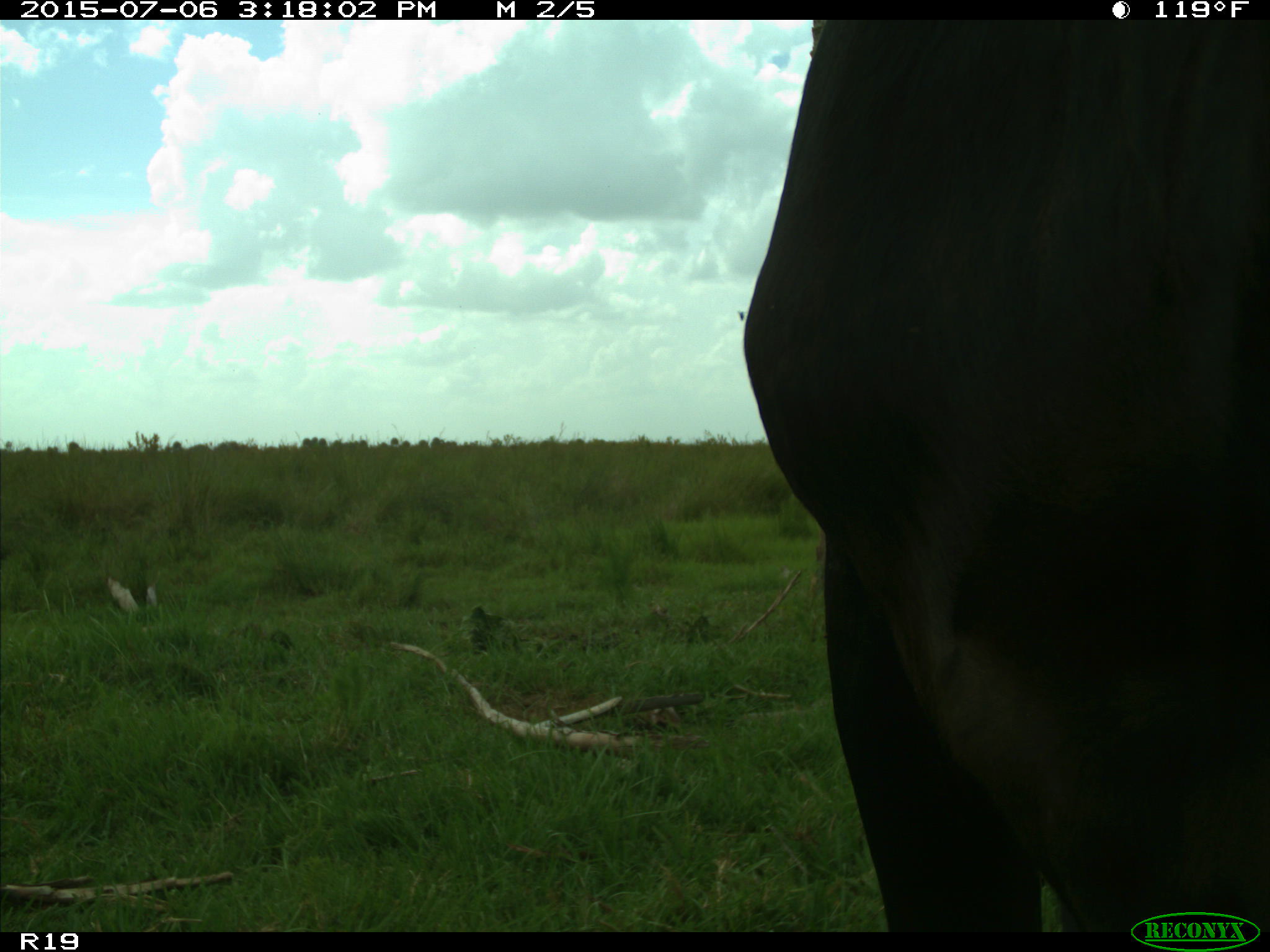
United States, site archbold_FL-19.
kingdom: Animalia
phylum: Chordata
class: Mammalia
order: Artiodactyla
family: Bovidae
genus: Bos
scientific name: Bos taurus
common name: domestic cow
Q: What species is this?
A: Bos taurus (domestic cow).